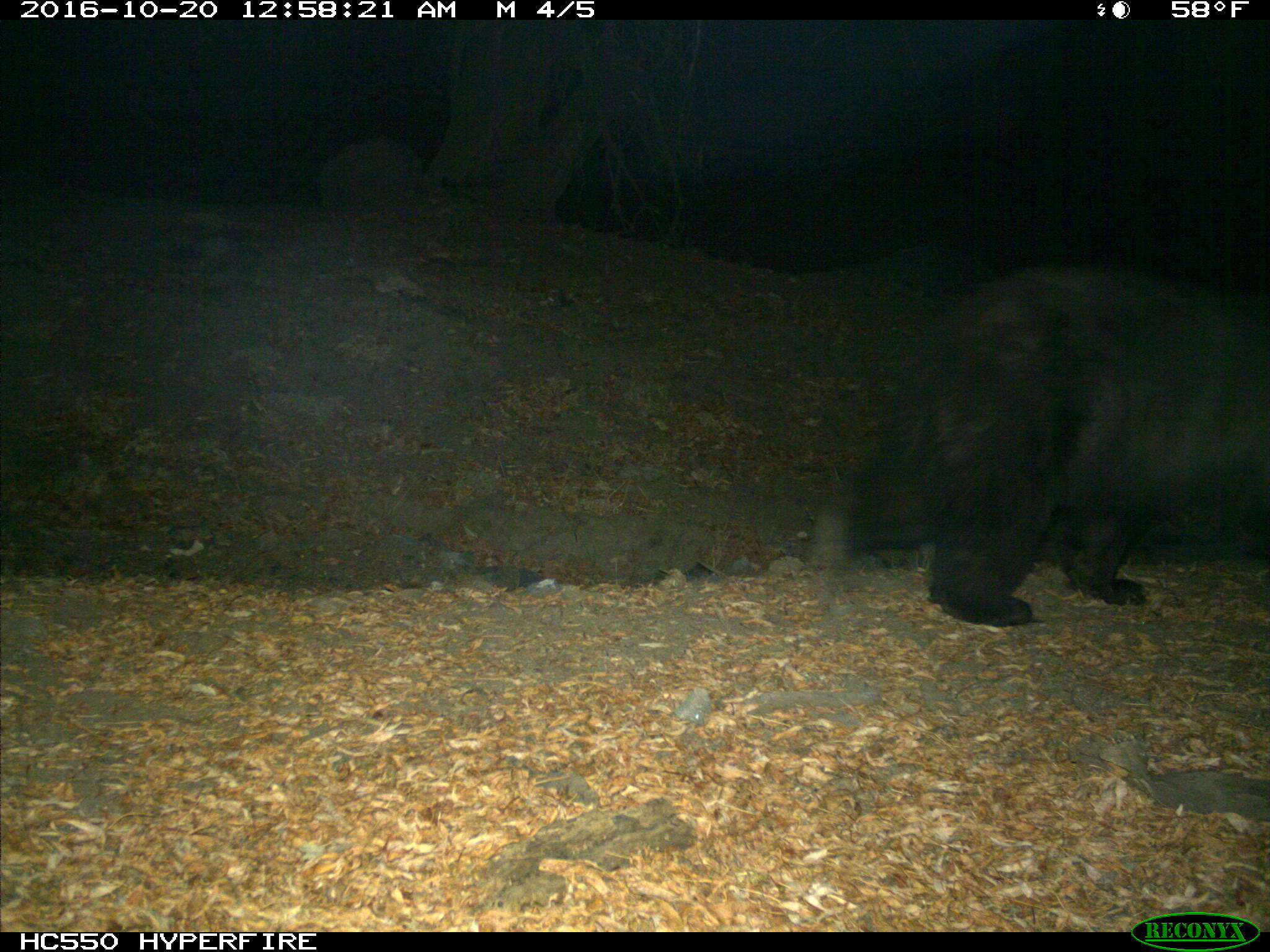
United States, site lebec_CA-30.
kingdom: Animalia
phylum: Chordata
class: Mammalia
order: Carnivora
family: Ursidae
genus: Ursus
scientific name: Ursus americanus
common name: american black bear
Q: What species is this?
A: Ursus americanus (american black bear).